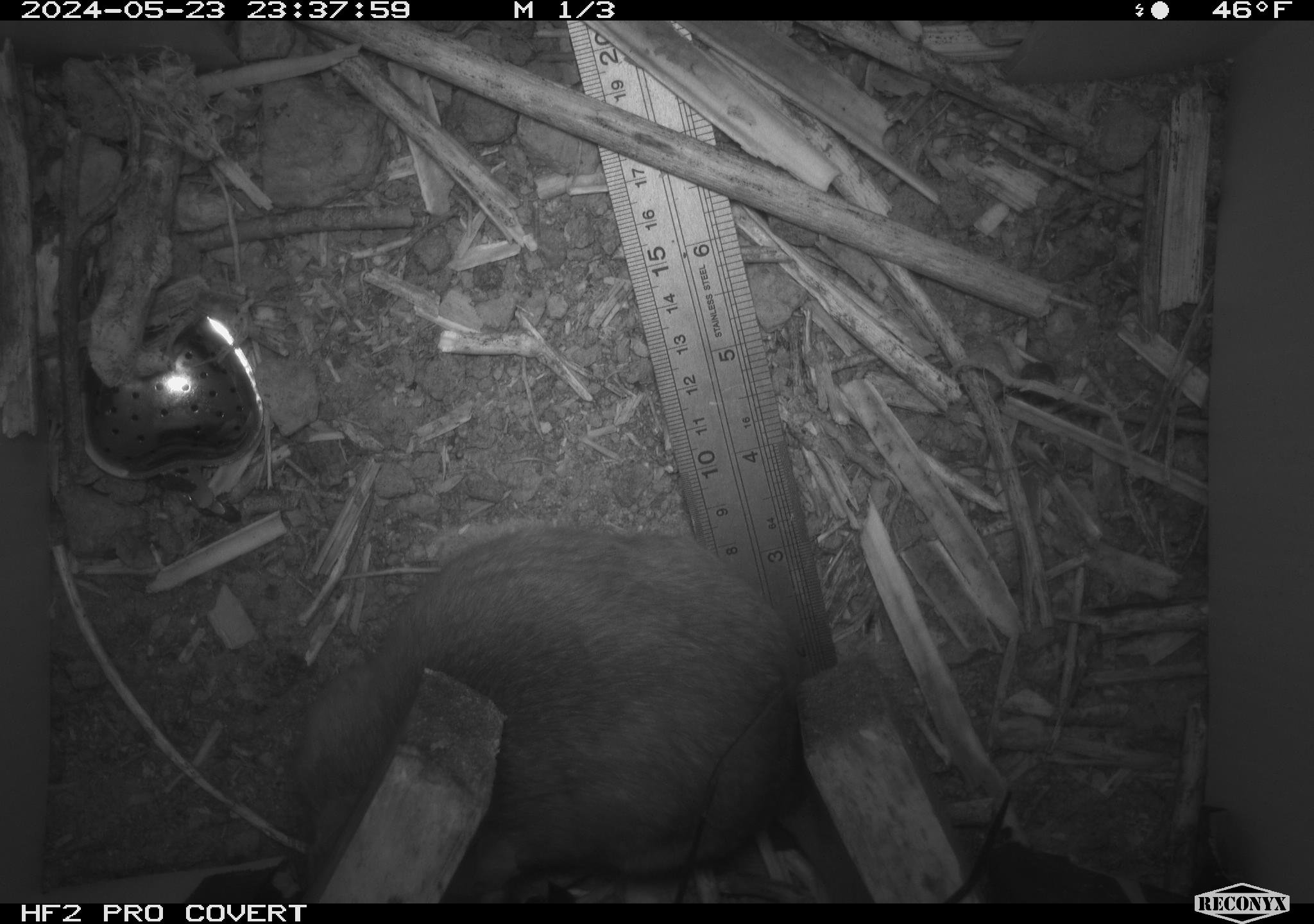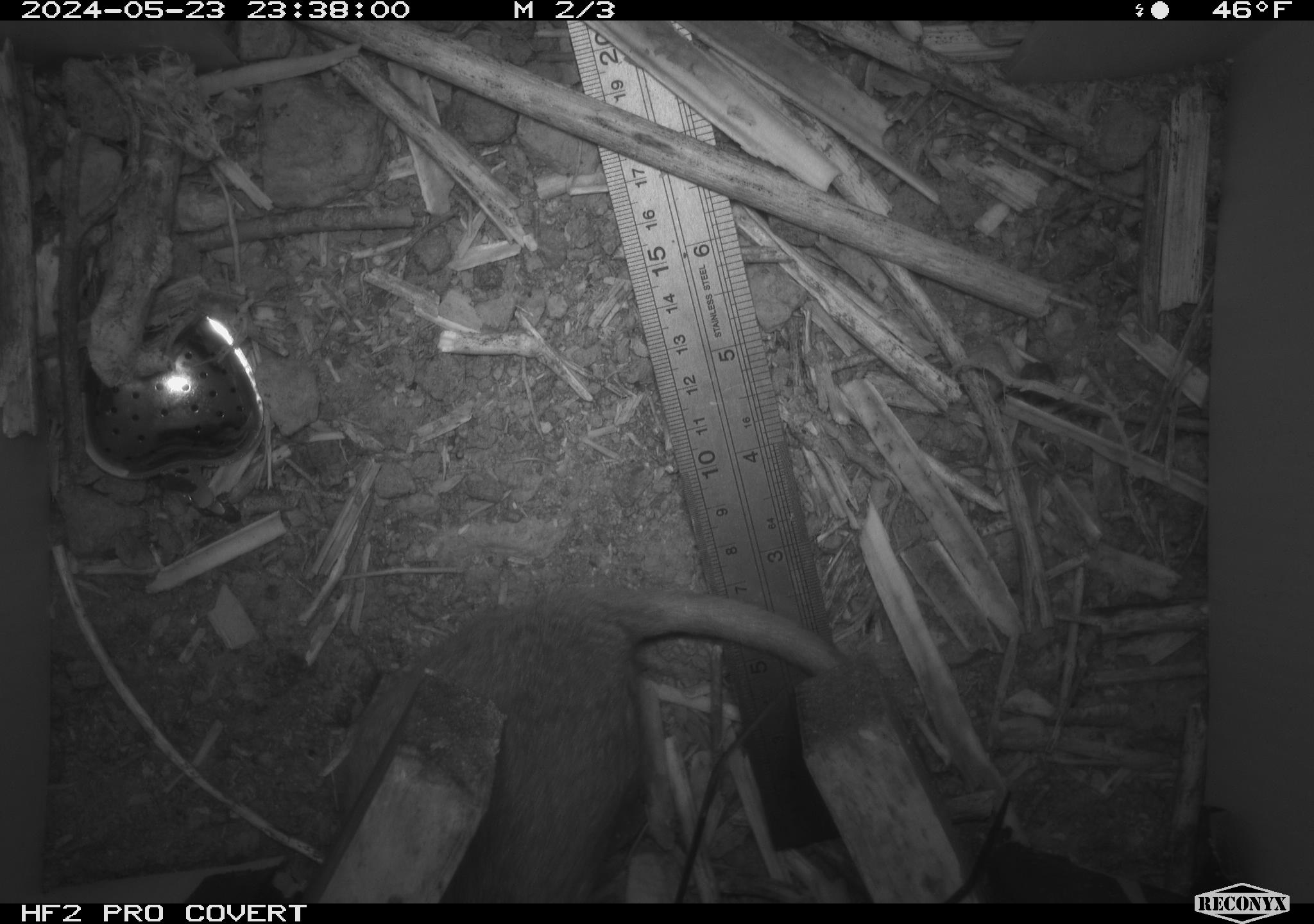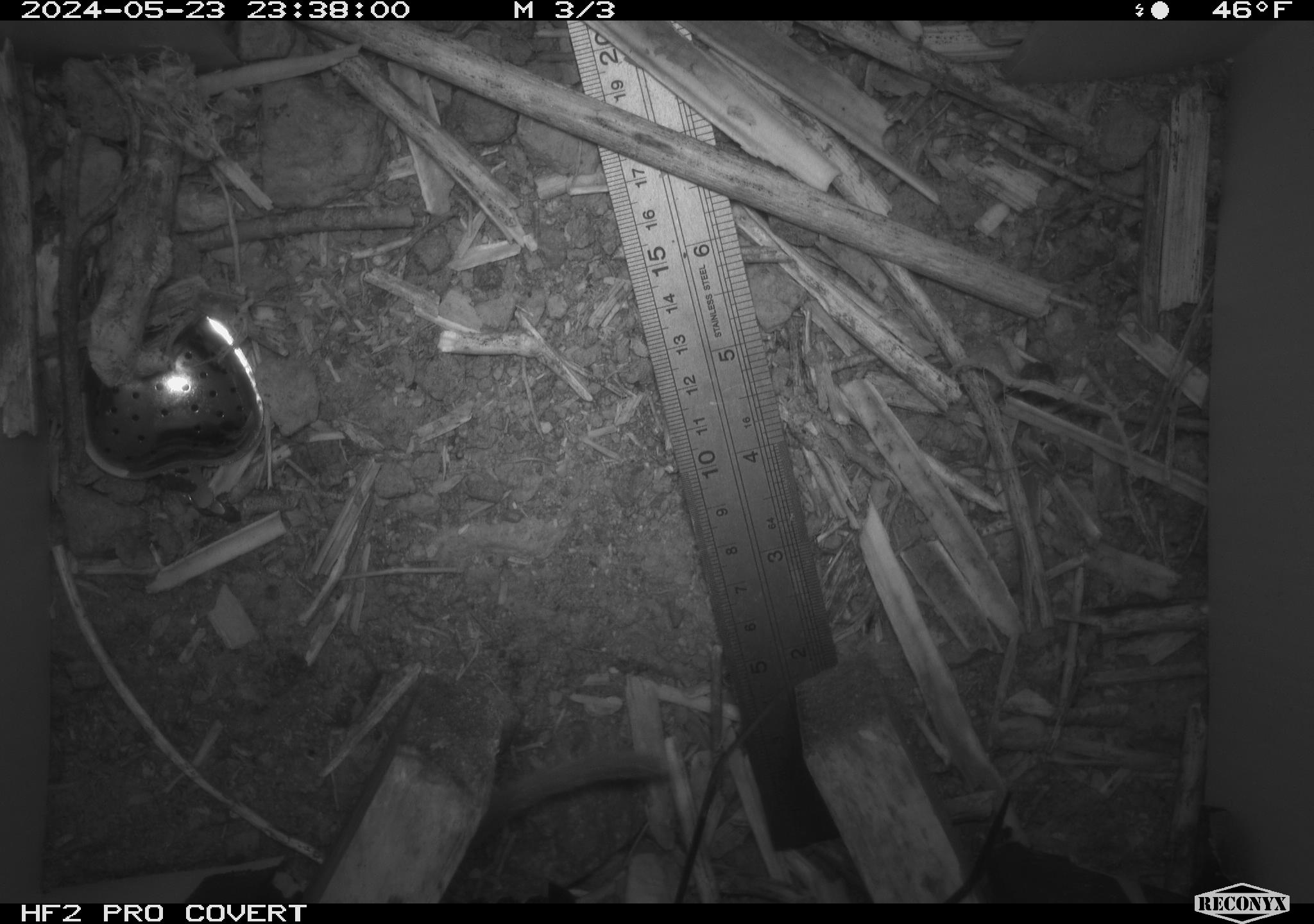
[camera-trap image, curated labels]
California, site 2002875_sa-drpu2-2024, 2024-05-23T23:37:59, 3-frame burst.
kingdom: Animalia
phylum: Chordata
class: Mammalia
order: Rodentia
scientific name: Rodentia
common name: rodent